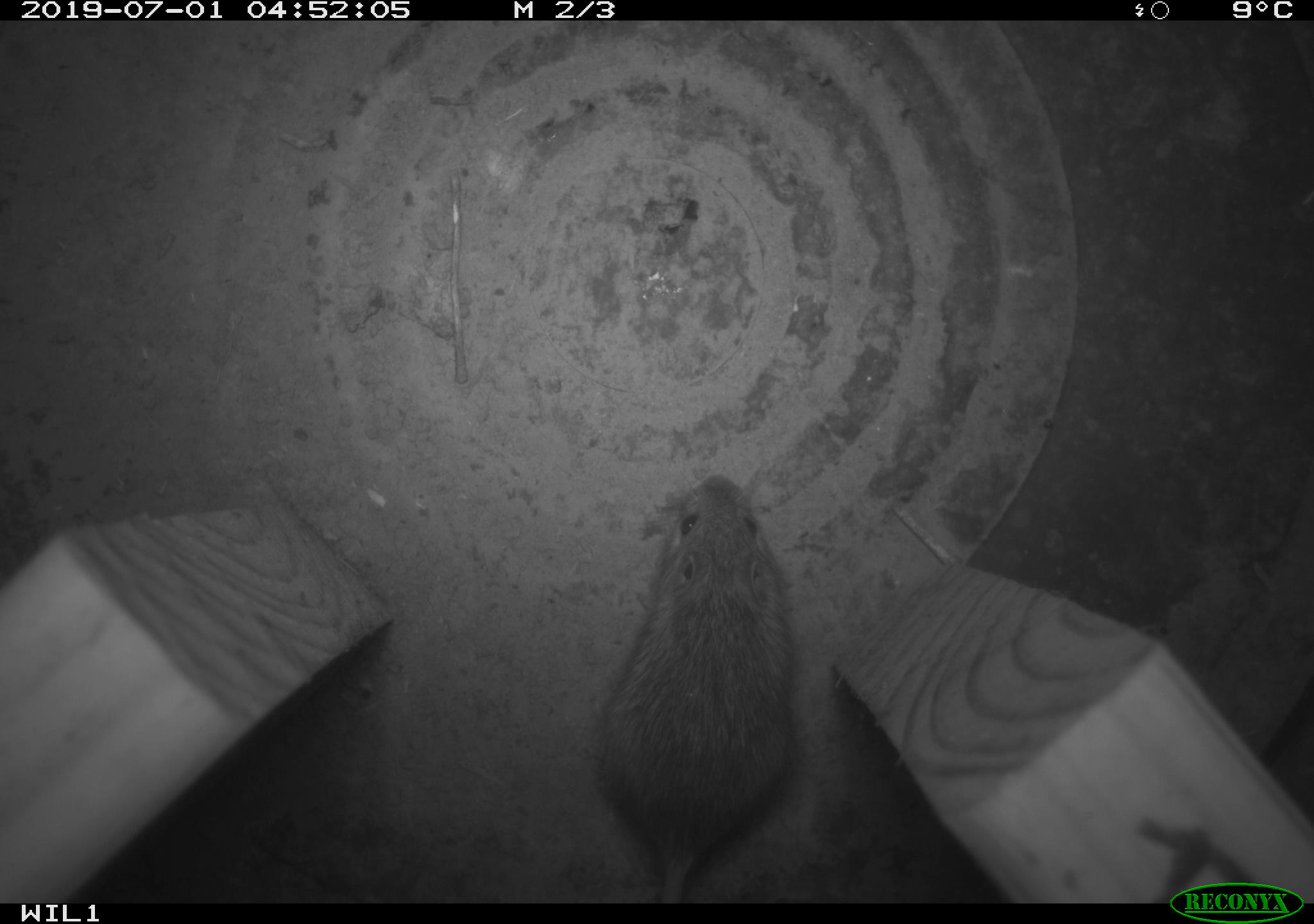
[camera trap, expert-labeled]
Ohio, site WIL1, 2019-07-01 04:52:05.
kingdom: Animalia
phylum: Chordata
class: Mammalia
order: Rodentia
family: Zapodidae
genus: Zapus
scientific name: Zapus hudsonius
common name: meadow jumping mouse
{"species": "meadow jumping mouse (Zapus hudsonius)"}